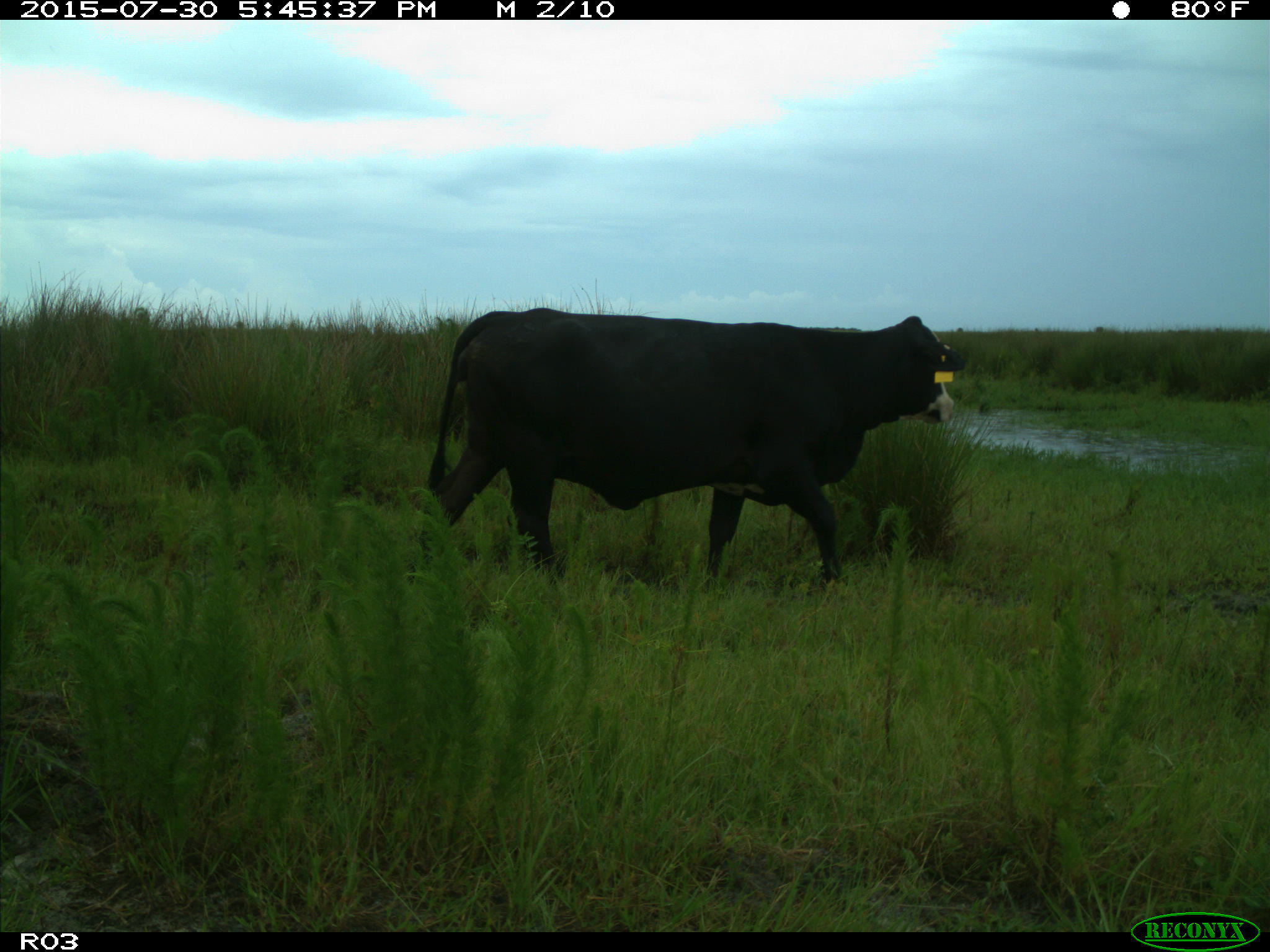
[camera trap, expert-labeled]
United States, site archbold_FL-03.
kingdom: Animalia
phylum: Chordata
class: Mammalia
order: Artiodactyla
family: Bovidae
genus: Bos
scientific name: Bos taurus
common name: domestic cow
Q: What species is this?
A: Bos taurus (domestic cow).